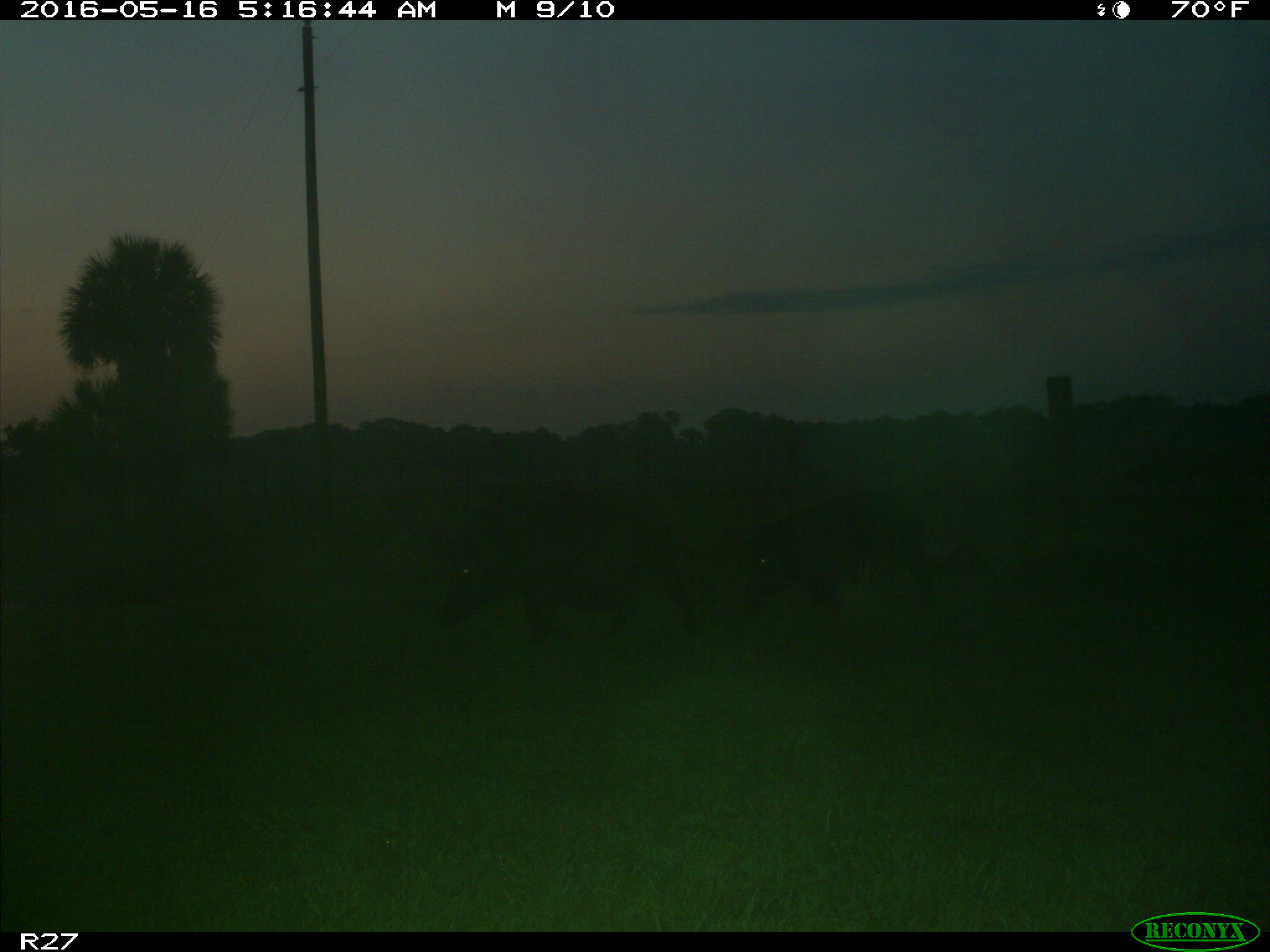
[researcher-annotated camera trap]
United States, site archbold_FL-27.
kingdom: Animalia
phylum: Chordata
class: Mammalia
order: Artiodactyla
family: Suidae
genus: Sus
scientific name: Sus scrofa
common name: wild boar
Sus scrofa (wild boar).